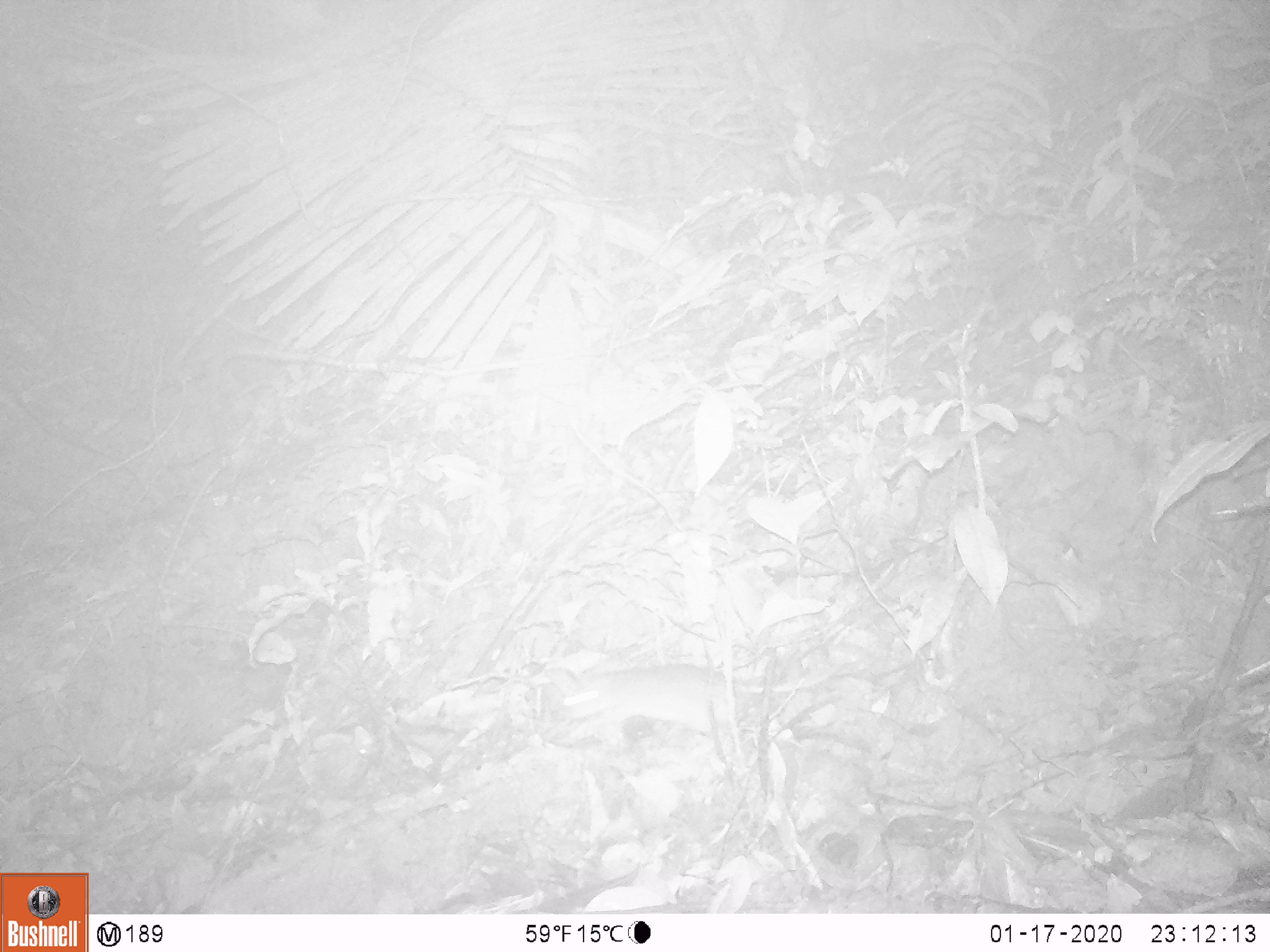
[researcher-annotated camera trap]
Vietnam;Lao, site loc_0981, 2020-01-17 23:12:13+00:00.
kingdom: Animalia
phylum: Chordata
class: Mammalia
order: Rodentia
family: Muridae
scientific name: Muridae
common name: old-world mice and rats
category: unidentified murid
Unidentified murid (old-world mice and rats) (Muridae). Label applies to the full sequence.